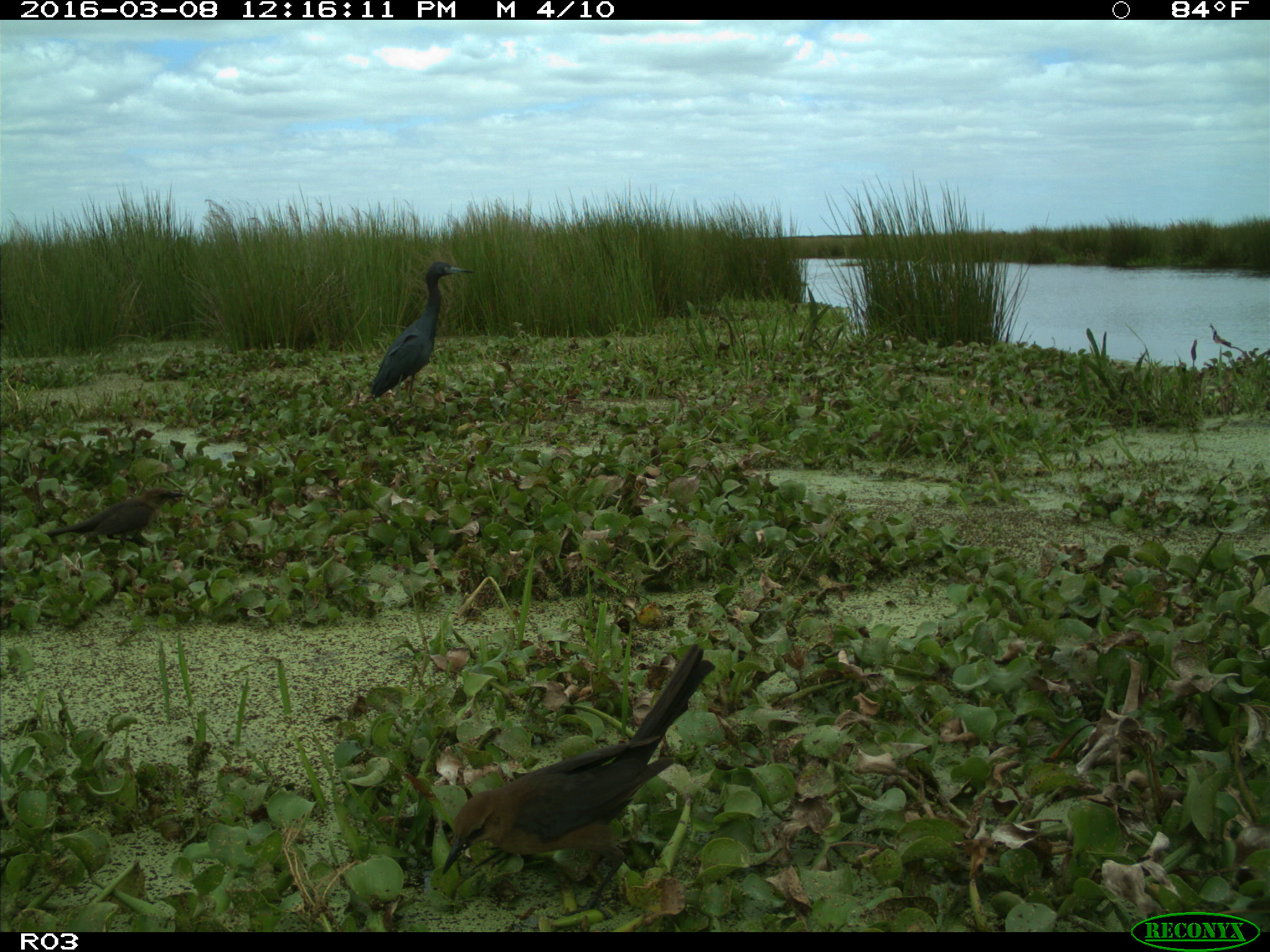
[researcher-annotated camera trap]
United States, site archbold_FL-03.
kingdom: Animalia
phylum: Chordata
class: Aves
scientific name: Aves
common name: birds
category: unidentified bird